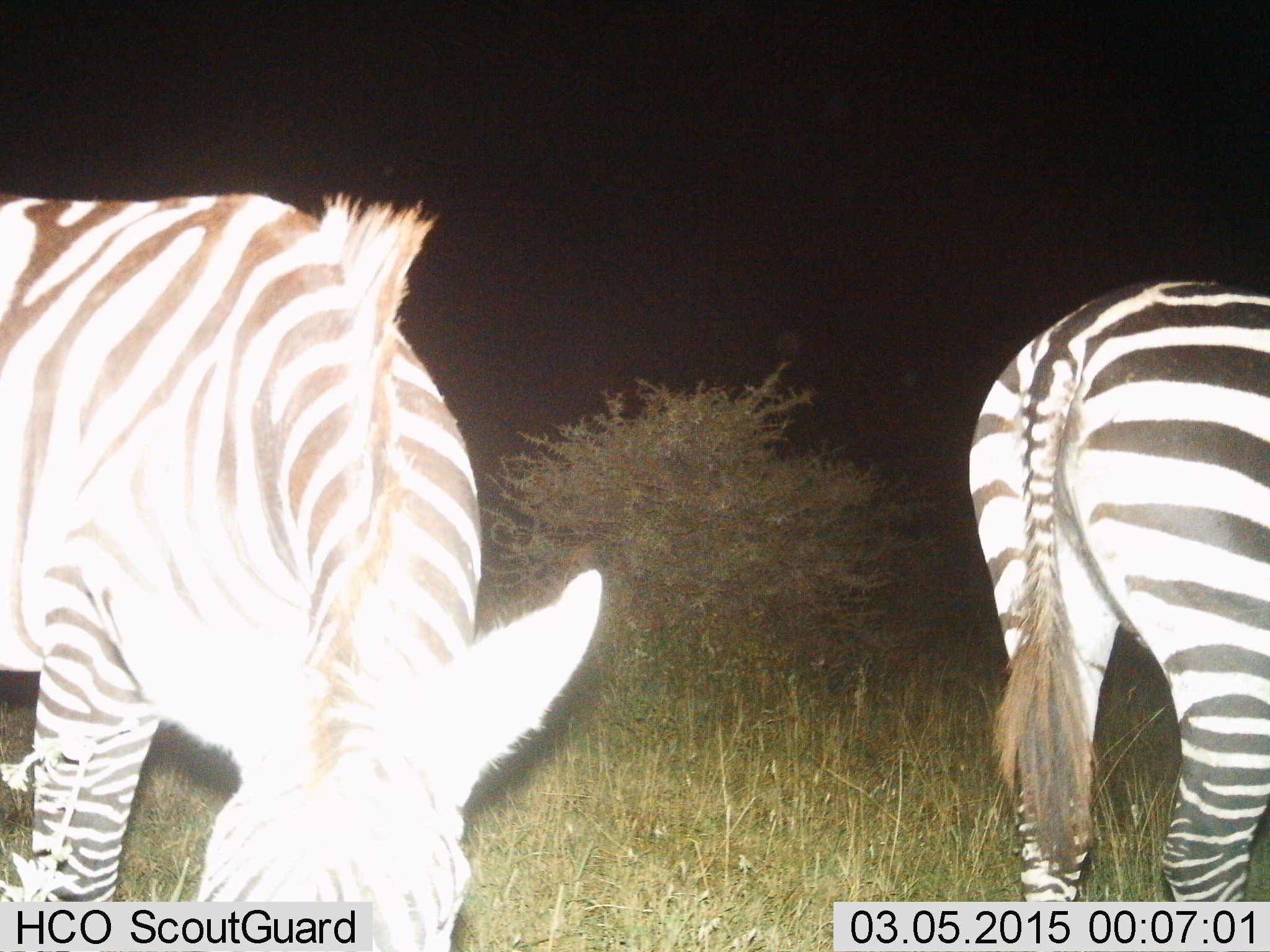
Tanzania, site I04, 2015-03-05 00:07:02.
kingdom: Animalia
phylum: Chordata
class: Mammalia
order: Perissodactyla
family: Equidae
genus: Equus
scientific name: Equus quagga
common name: plains zebra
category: zebra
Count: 2.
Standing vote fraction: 60%.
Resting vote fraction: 0%.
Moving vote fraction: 20%.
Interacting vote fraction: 0%.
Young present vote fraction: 0%.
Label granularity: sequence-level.